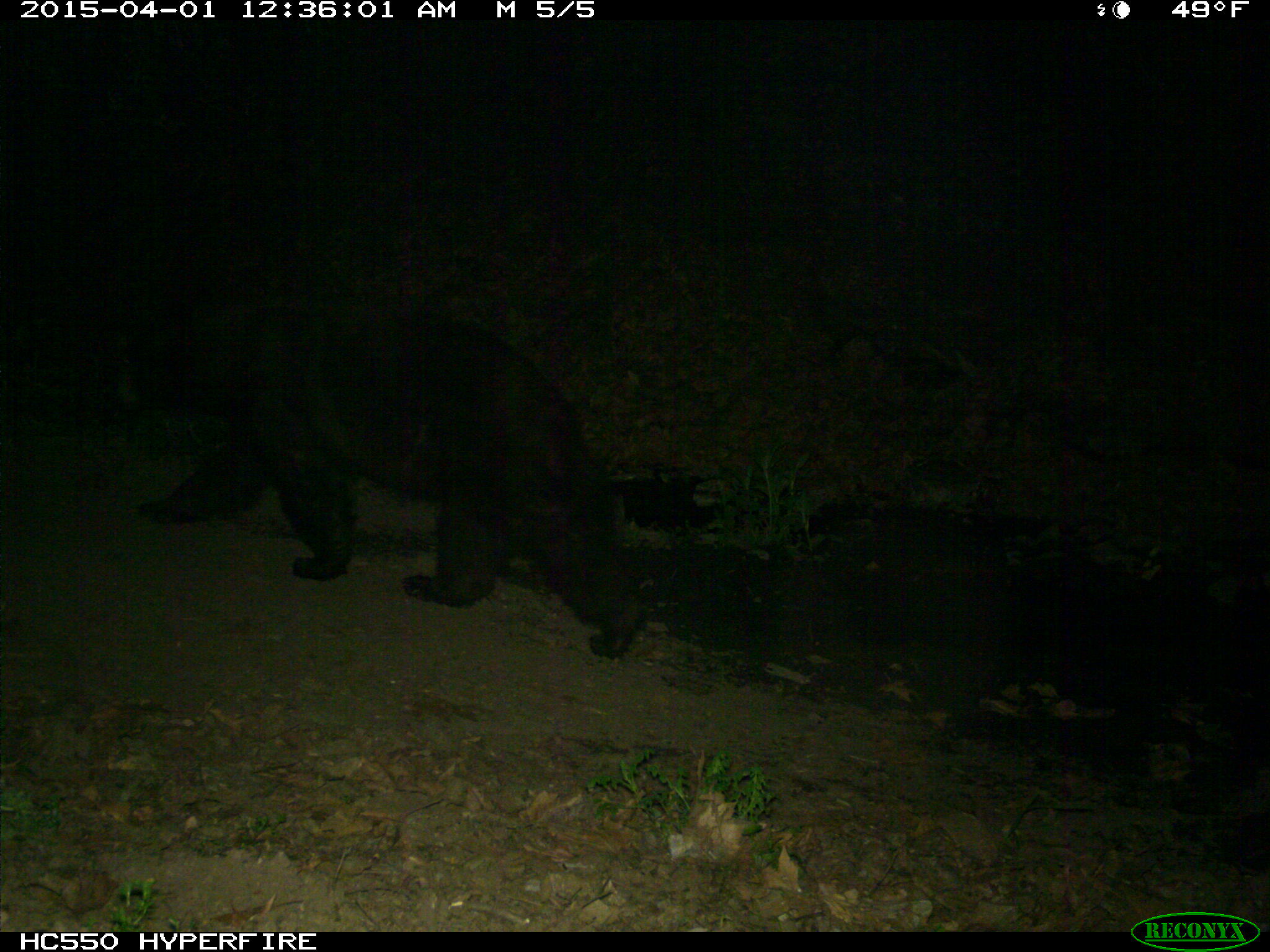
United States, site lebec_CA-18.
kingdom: Animalia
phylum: Chordata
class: Mammalia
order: Carnivora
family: Ursidae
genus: Ursus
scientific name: Ursus americanus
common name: american black bear